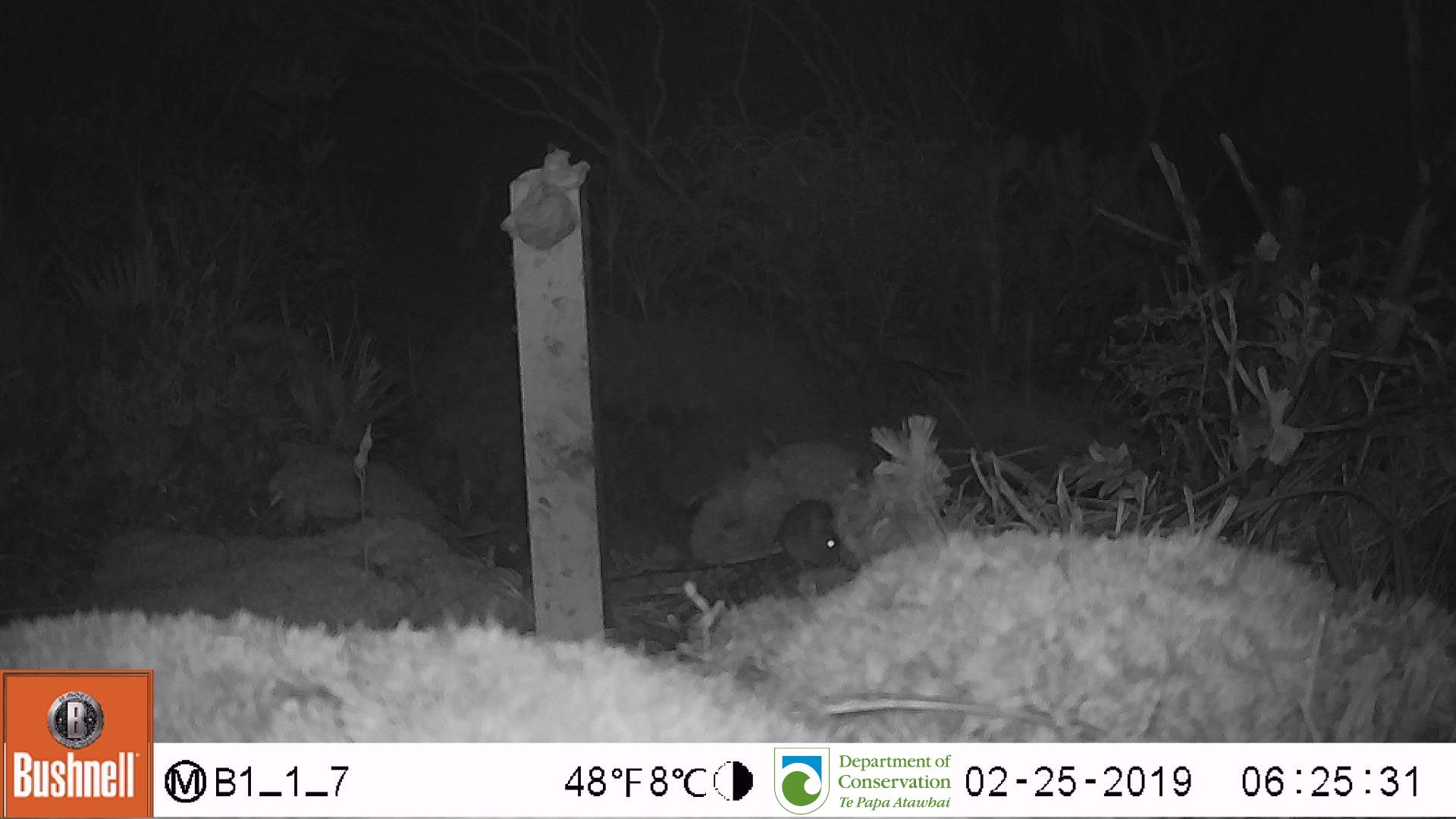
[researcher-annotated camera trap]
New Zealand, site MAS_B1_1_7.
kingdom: Animalia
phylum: Chordata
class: Mammalia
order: Rodentia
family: Muridae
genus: Mus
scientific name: Mus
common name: mouse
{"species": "mouse (Mus)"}